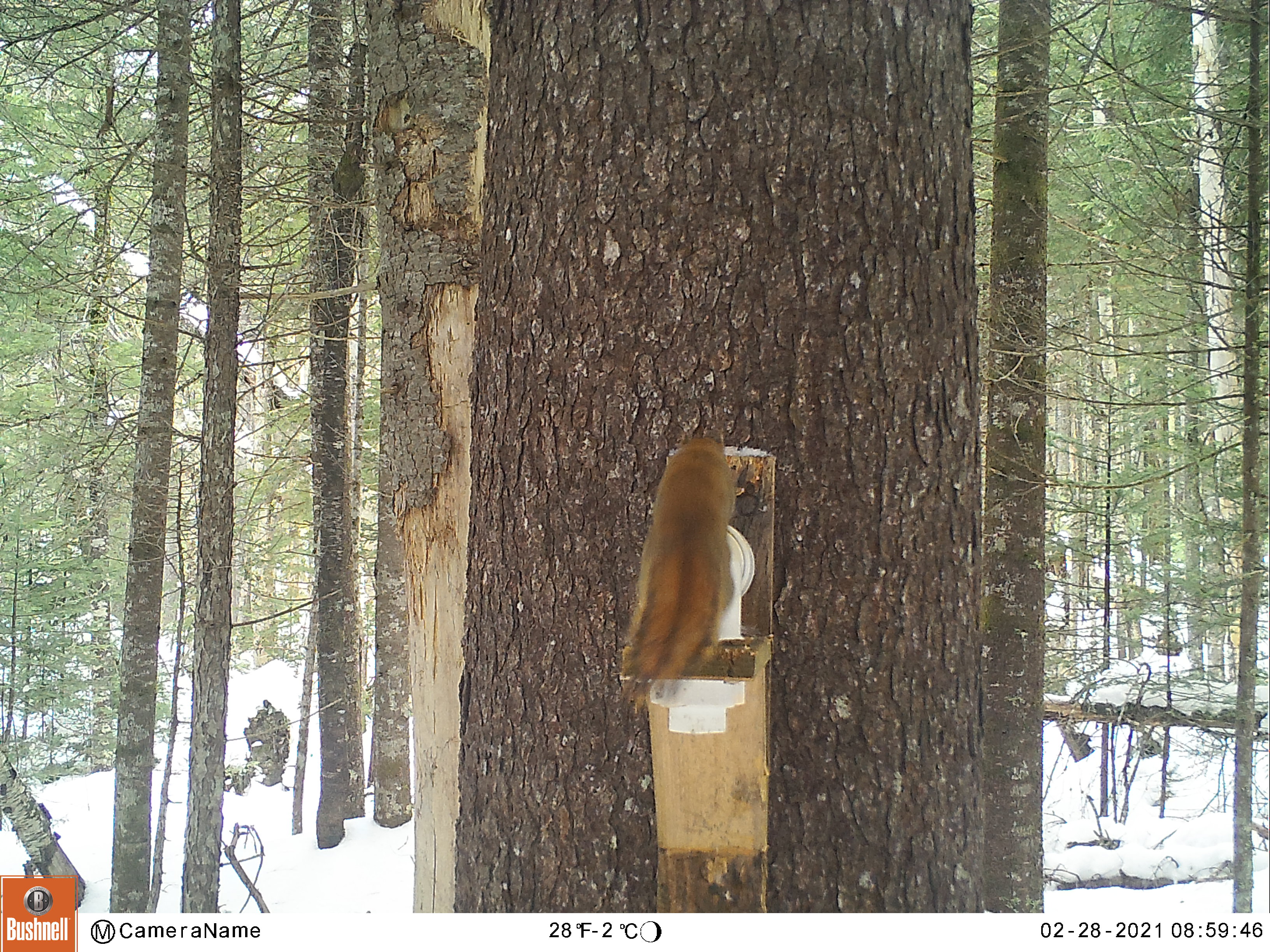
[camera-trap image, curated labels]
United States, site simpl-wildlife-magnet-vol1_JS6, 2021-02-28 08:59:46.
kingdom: Animalia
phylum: Chordata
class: Mammalia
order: Rodentia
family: Sciuridae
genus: Tamiasciurus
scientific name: Tamiasciurus hudsonicus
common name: red squirrel